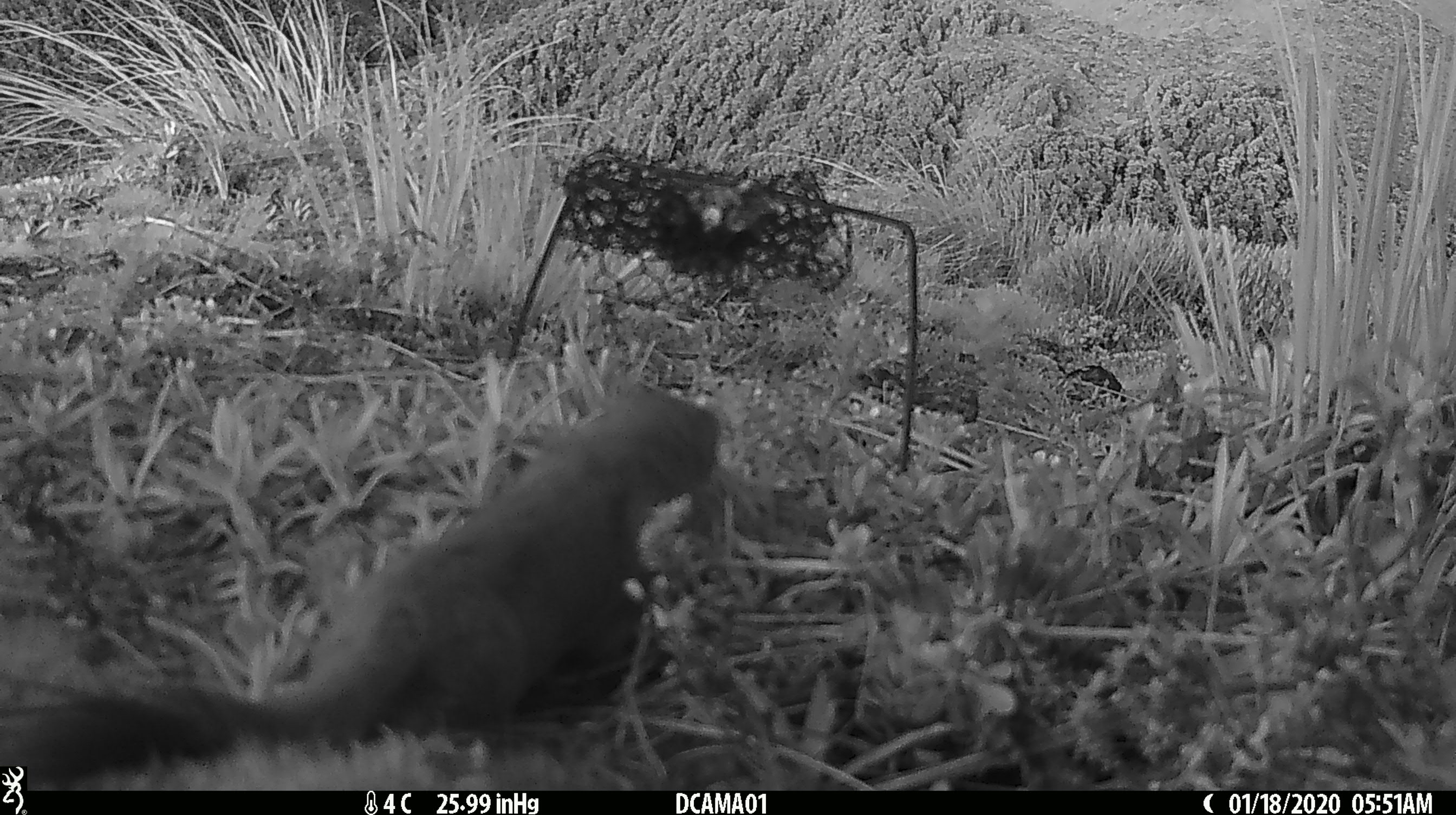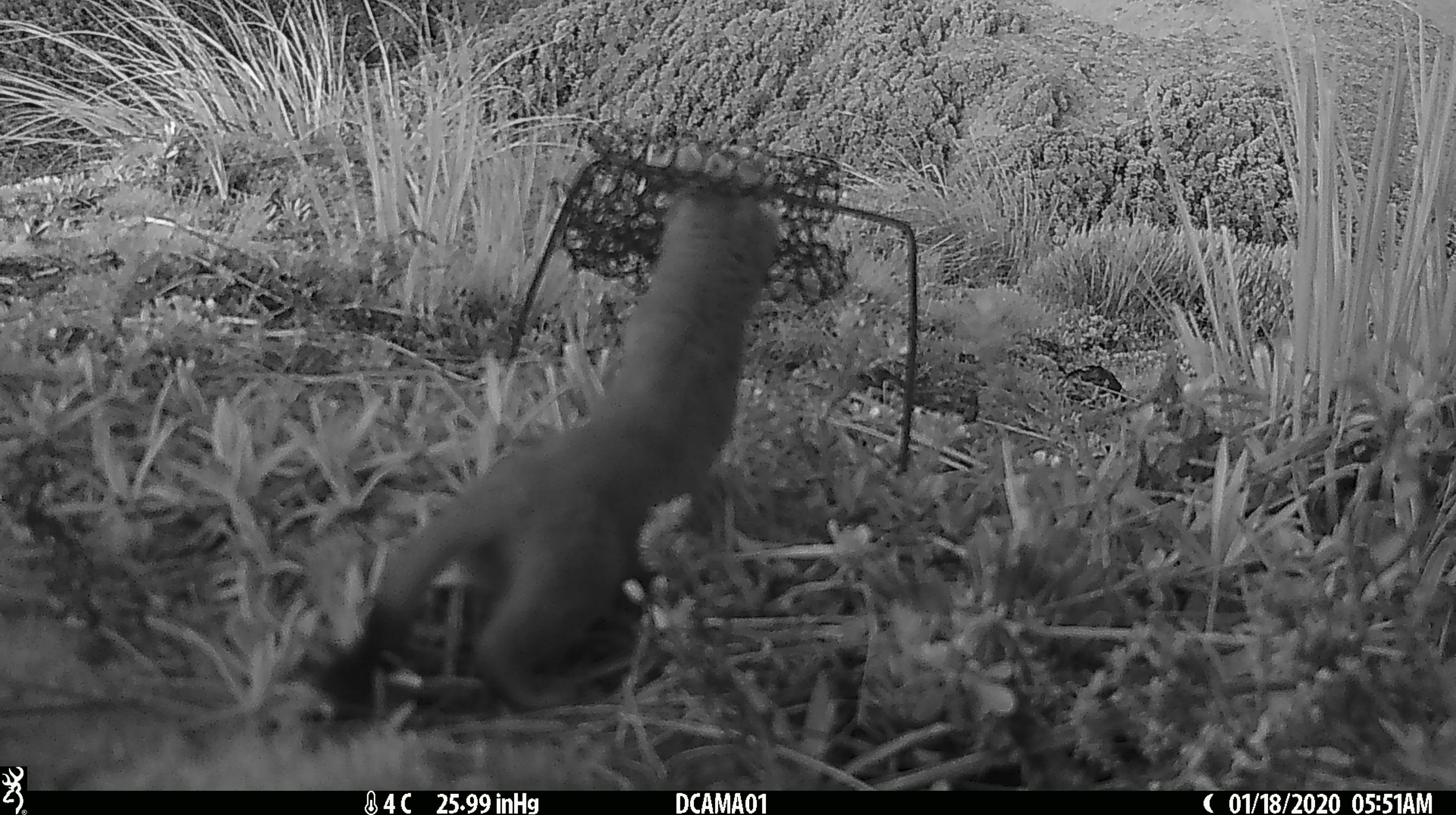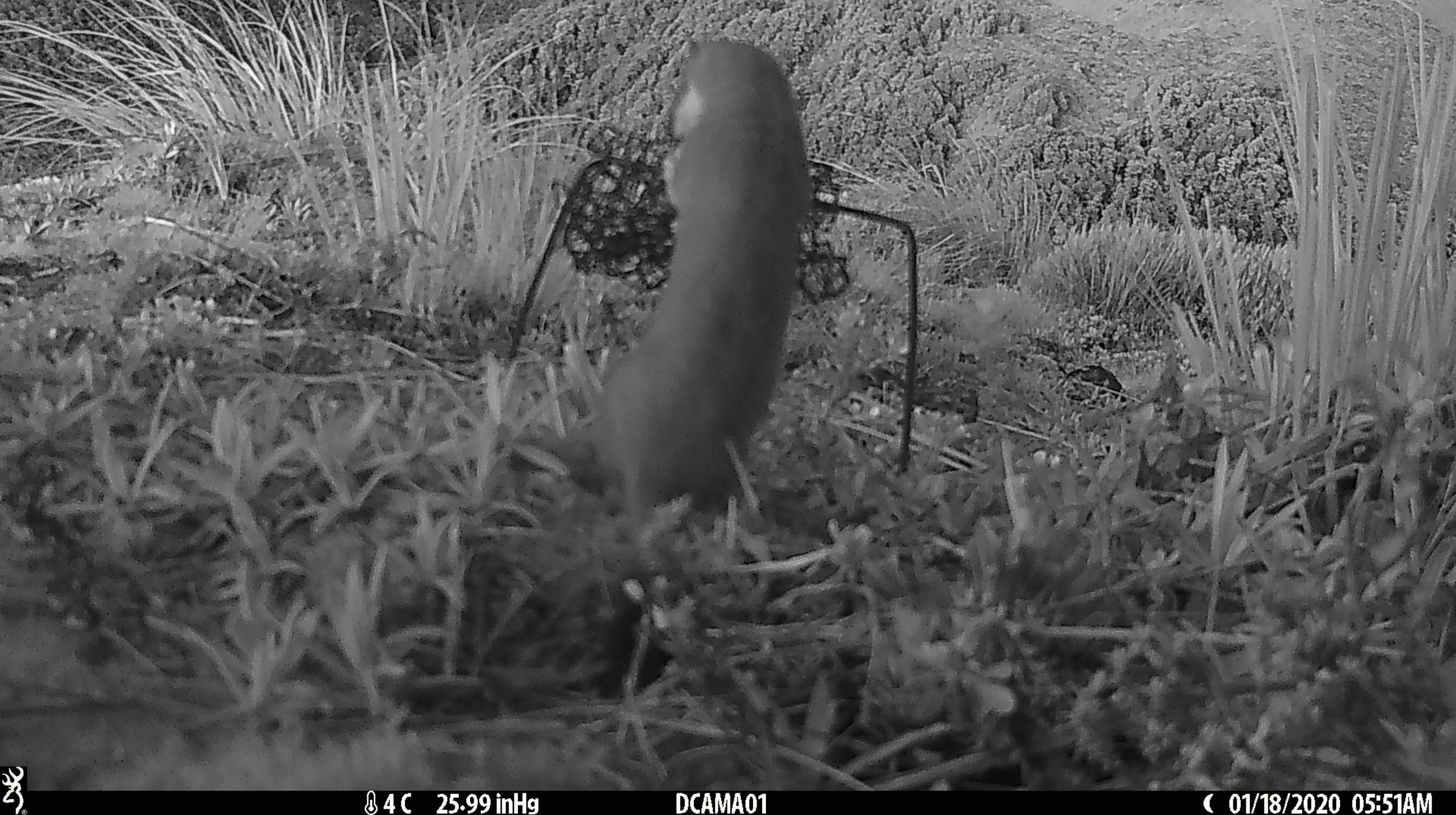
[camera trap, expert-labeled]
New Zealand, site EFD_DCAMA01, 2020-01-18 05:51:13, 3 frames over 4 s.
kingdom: Animalia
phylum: Chordata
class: Mammalia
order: Carnivora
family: Mustelidae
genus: Mustela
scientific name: Mustela erminea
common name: stoat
Stoat (Mustela erminea).